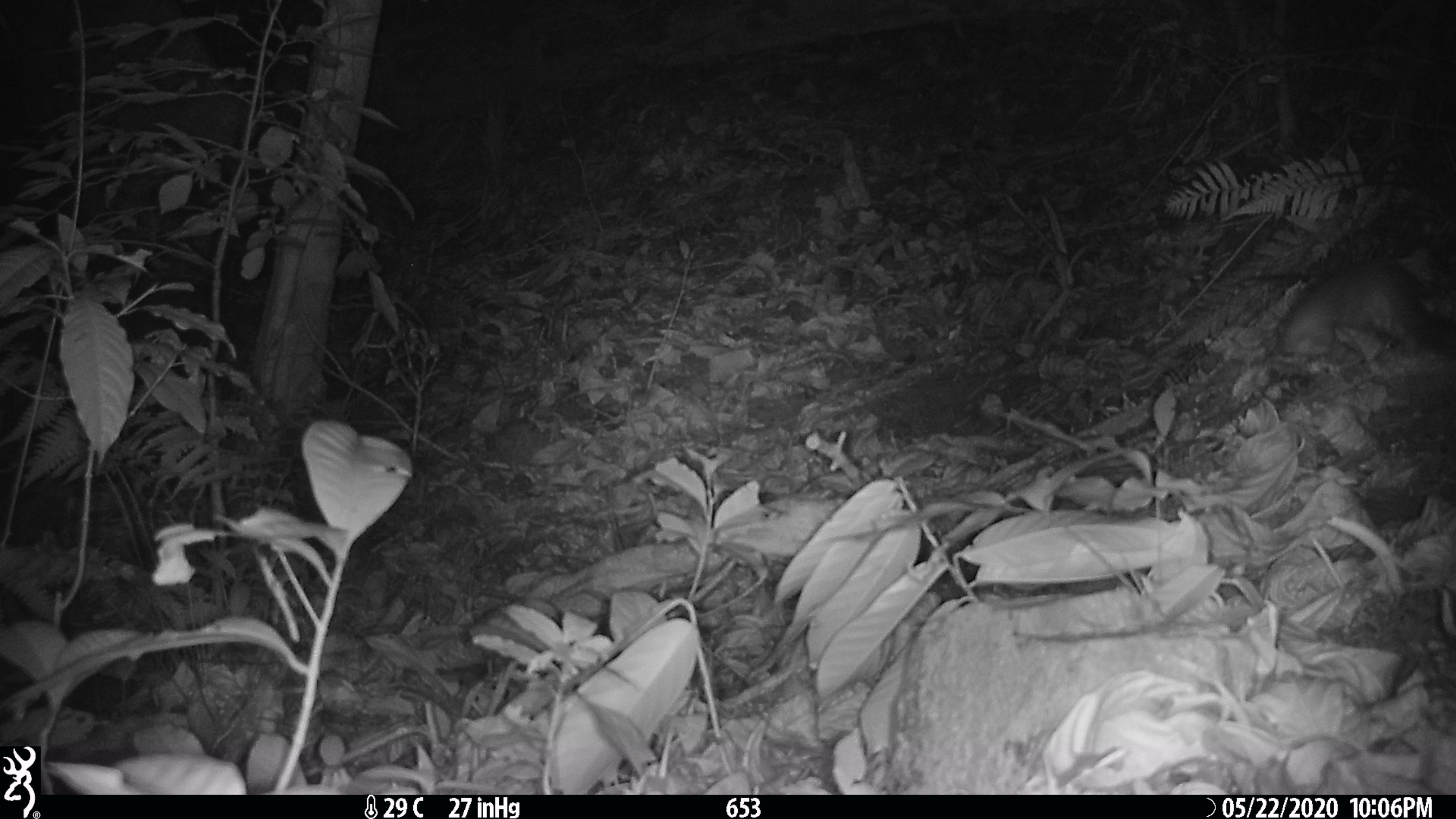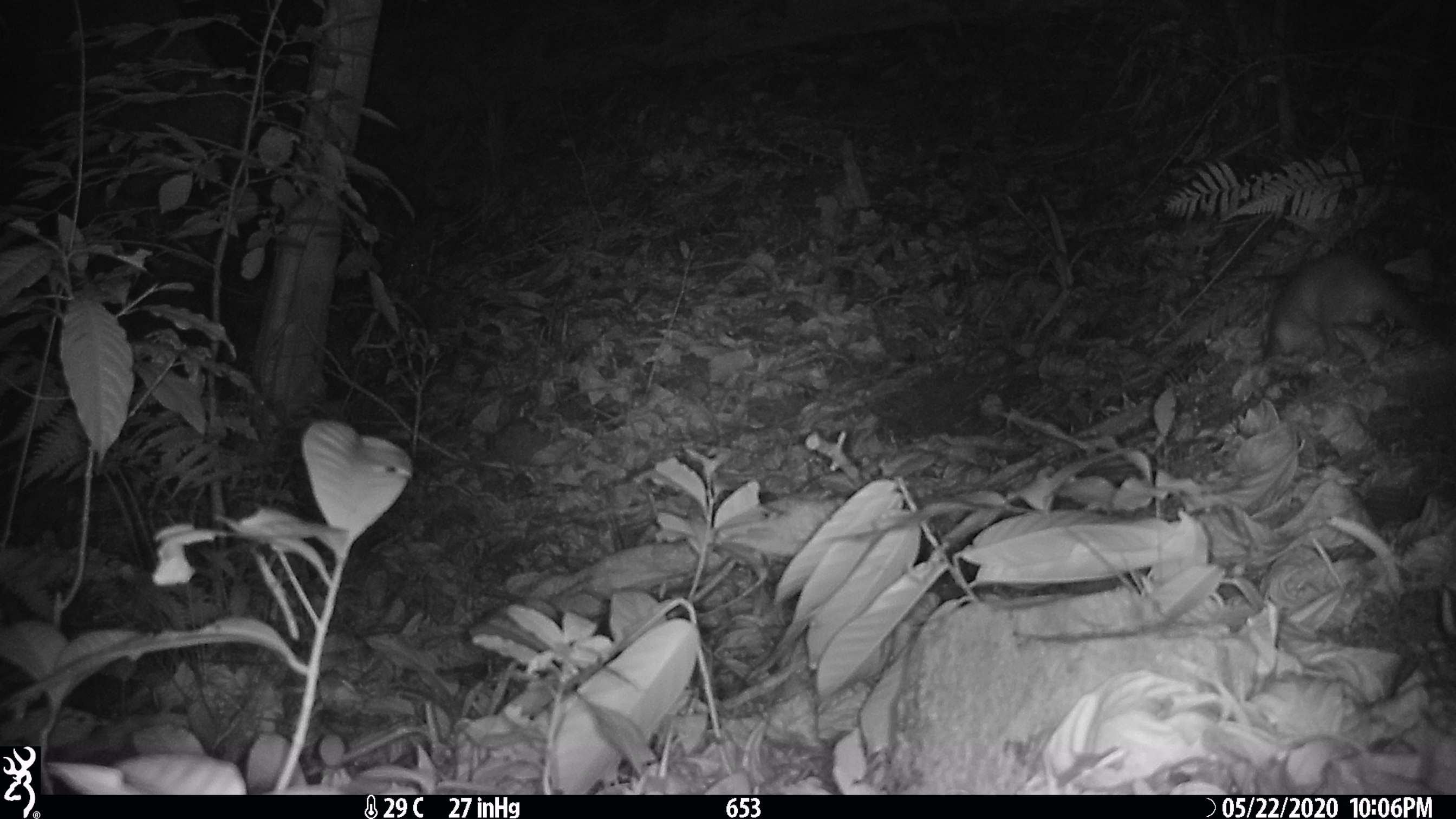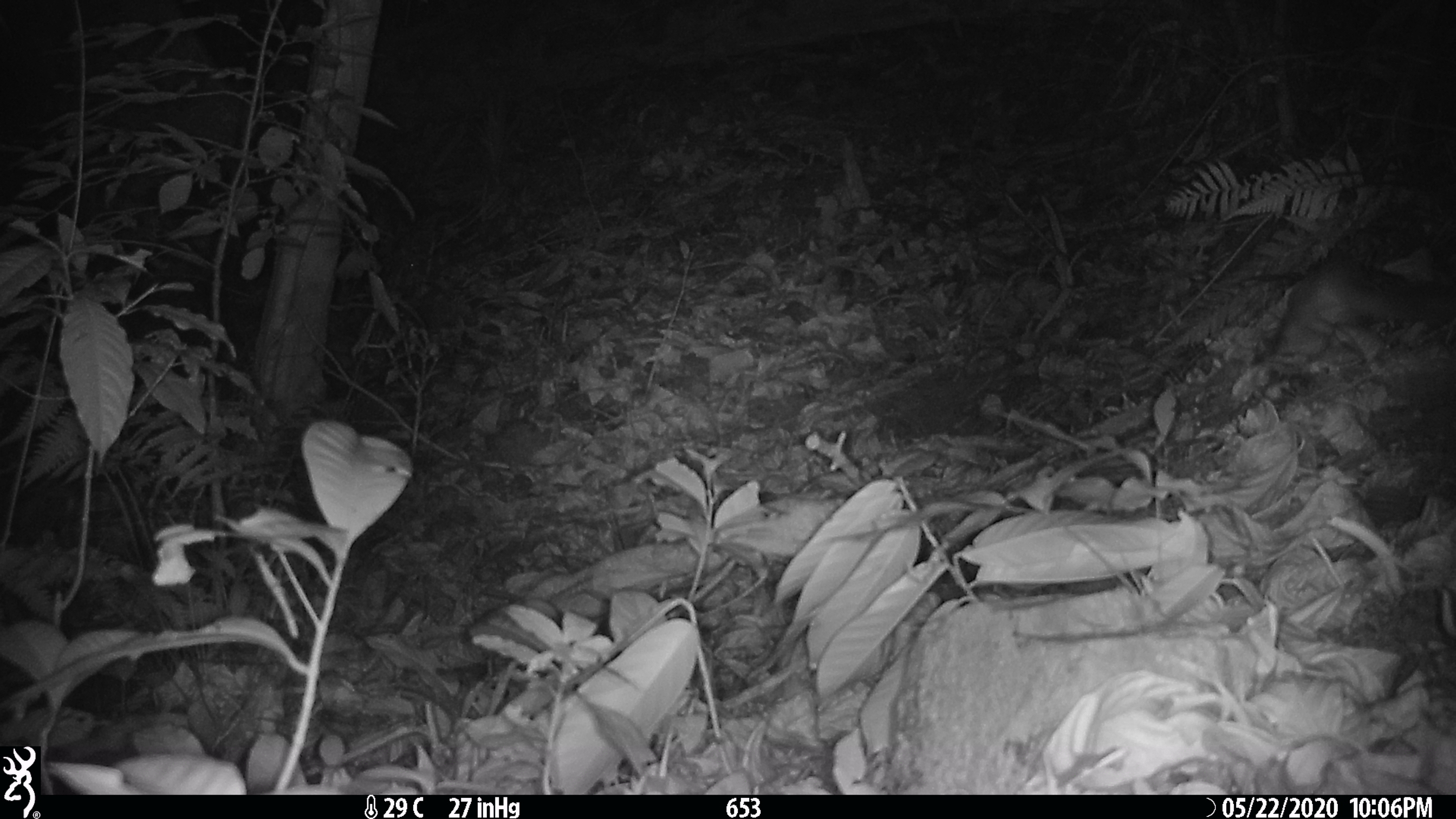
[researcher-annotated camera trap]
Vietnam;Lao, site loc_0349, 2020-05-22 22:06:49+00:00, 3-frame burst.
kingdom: Animalia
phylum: Chordata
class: Mammalia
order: Carnivora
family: Mustelidae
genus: Melogale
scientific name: Melogale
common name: ferret badger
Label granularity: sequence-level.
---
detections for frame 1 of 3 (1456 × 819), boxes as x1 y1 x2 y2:
ferret badger: 1282 262 1455 355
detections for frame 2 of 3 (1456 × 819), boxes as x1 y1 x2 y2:
ferret badger: 1259 248 1437 360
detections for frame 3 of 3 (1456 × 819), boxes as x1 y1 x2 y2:
ferret badger: 1255 254 1455 355